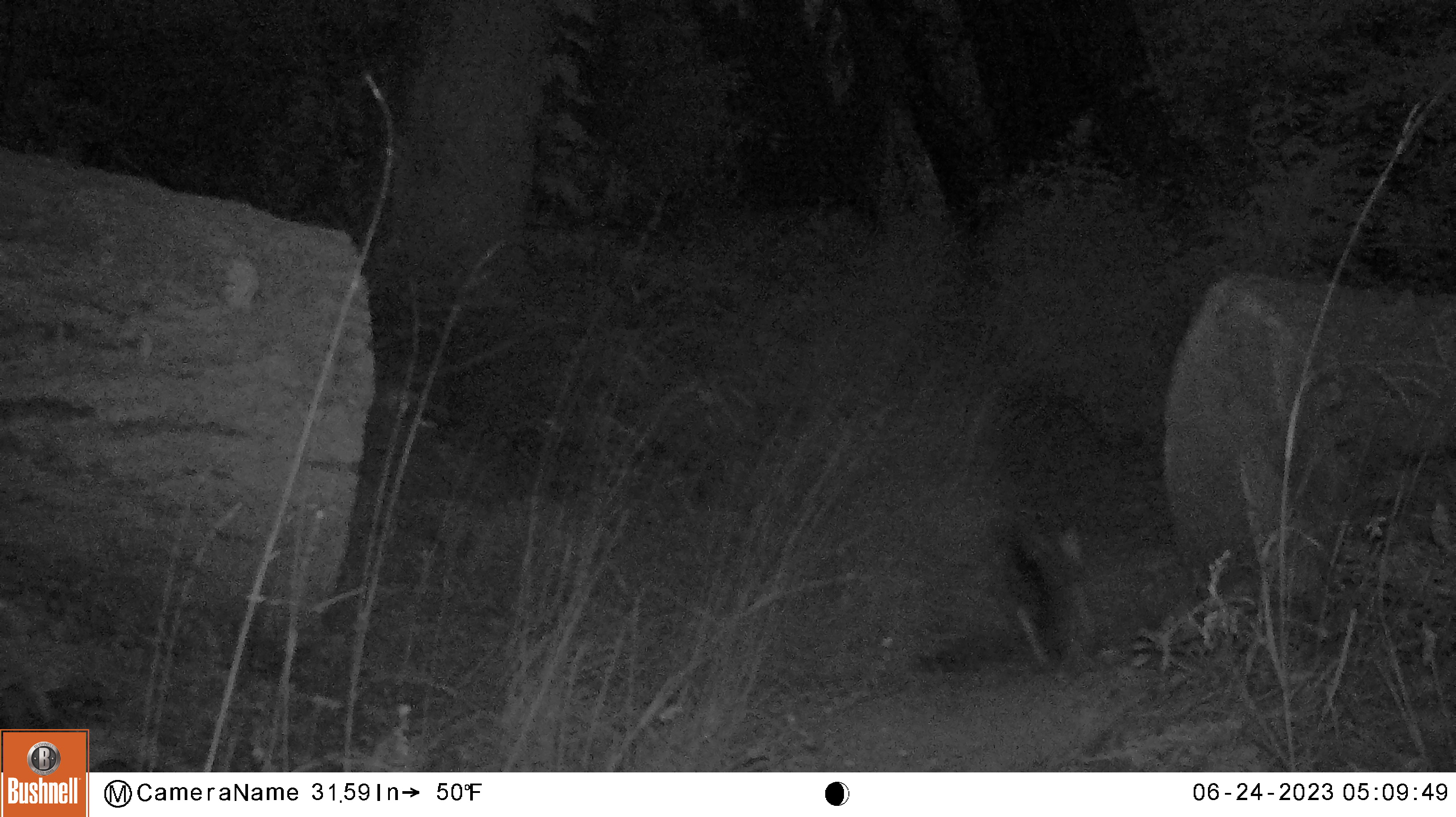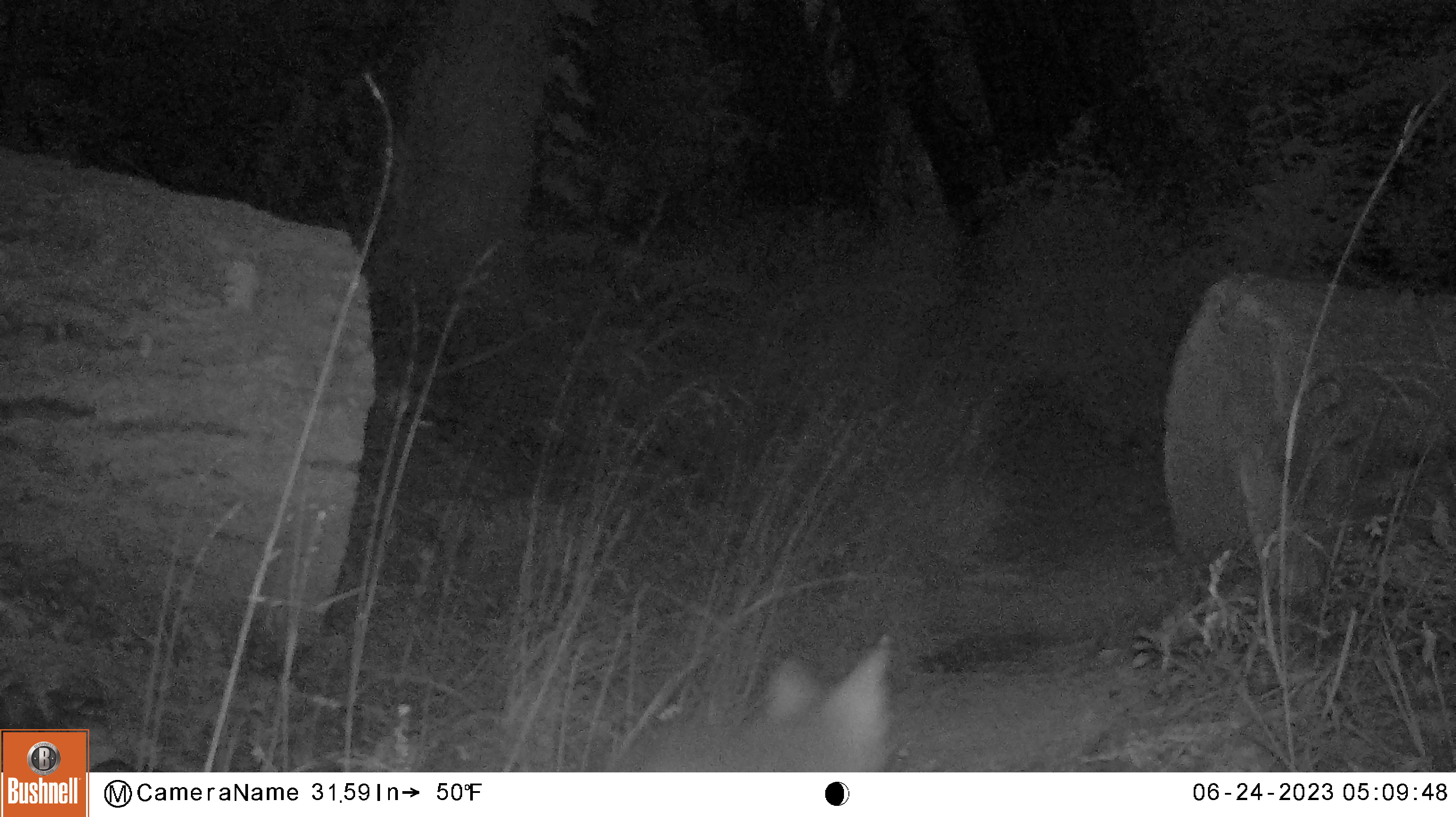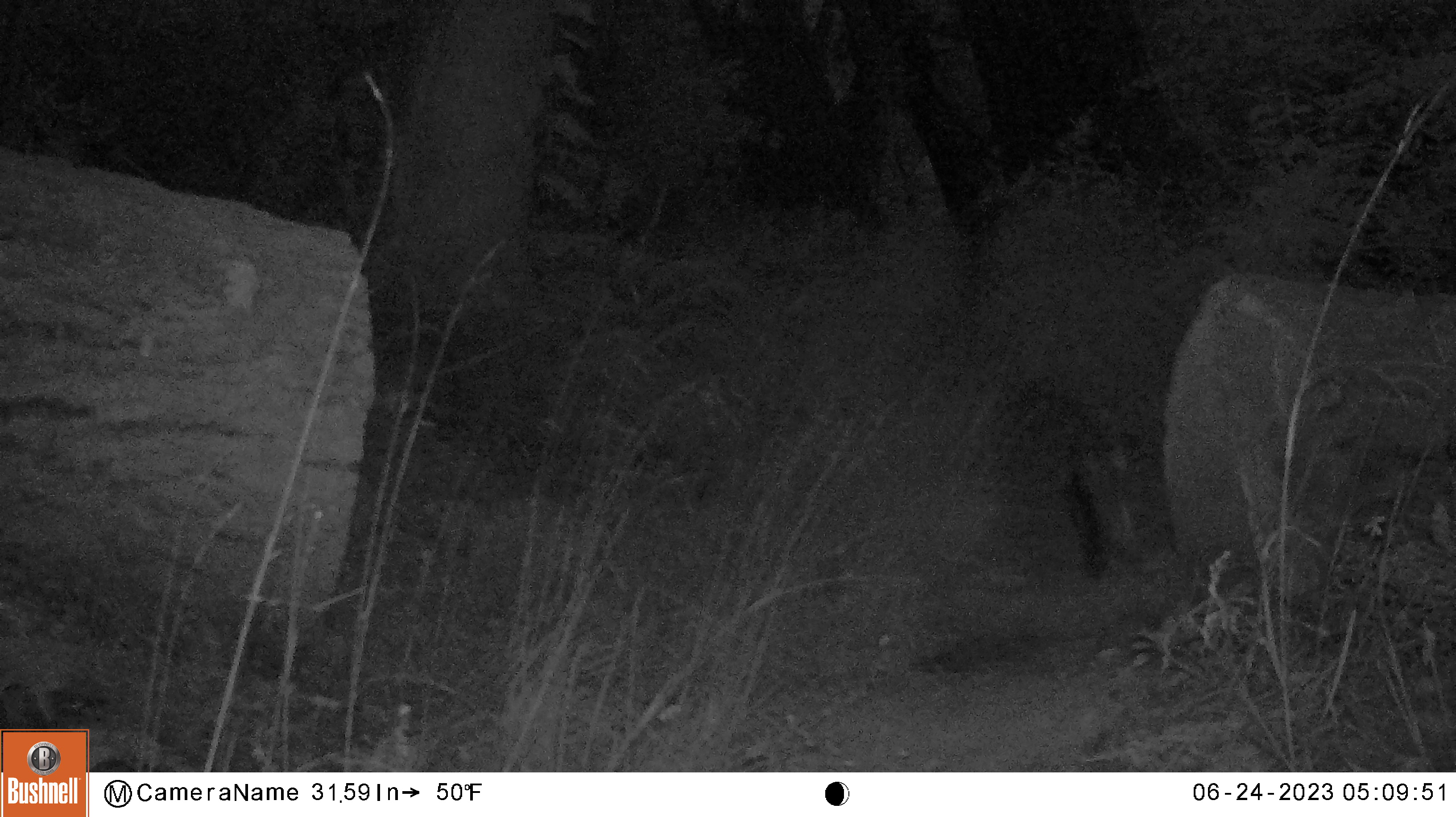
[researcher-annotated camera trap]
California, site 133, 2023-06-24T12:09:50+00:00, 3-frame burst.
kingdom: Animalia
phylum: Chordata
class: Mammalia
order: Carnivora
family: Canidae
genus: Urocyon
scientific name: Urocyon cinereoargenteus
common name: gray fox